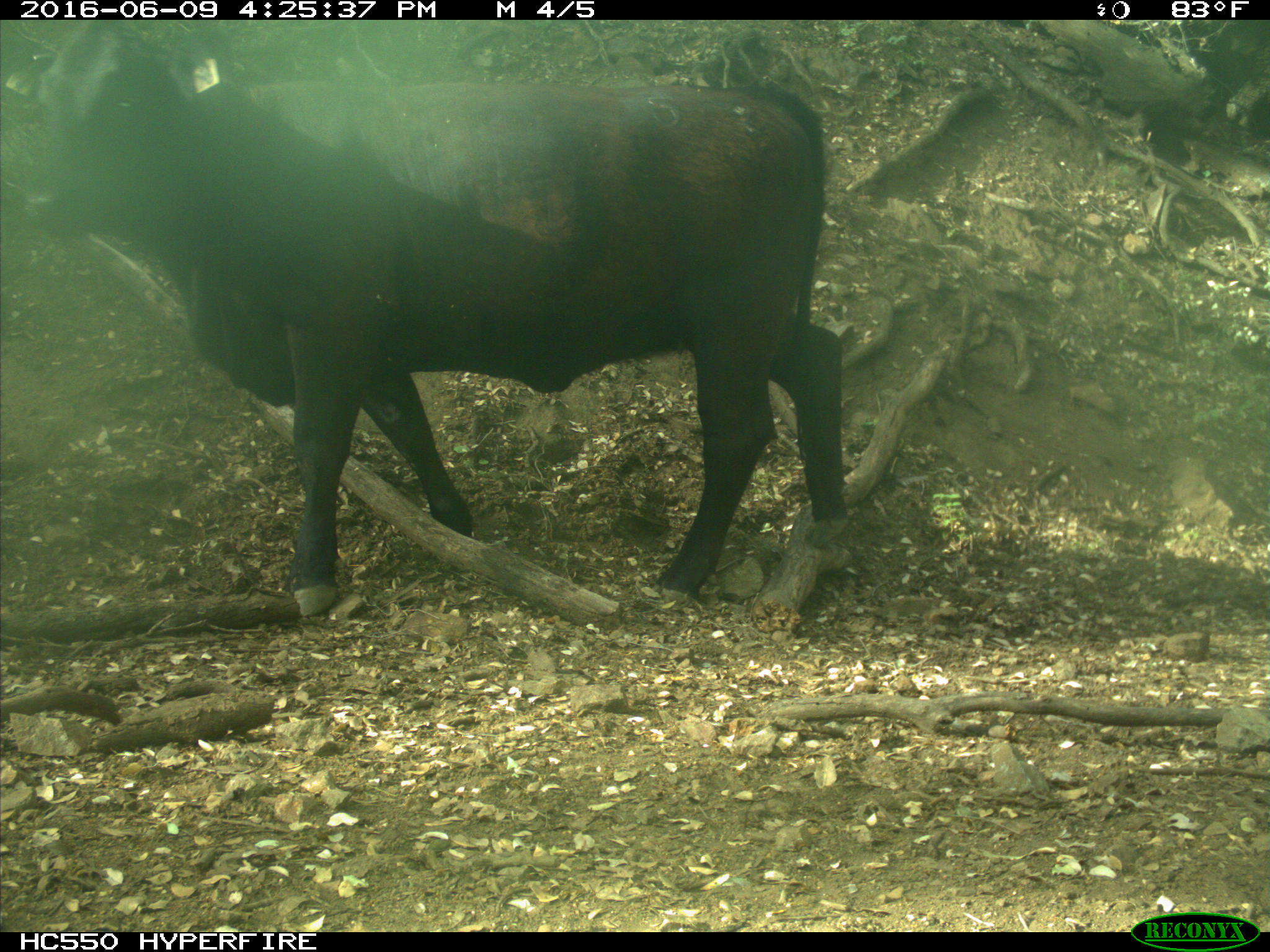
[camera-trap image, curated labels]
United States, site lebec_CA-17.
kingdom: Animalia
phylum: Chordata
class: Mammalia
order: Artiodactyla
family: Bovidae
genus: Bos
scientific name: Bos taurus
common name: domestic cow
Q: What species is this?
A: Bos taurus (domestic cow).